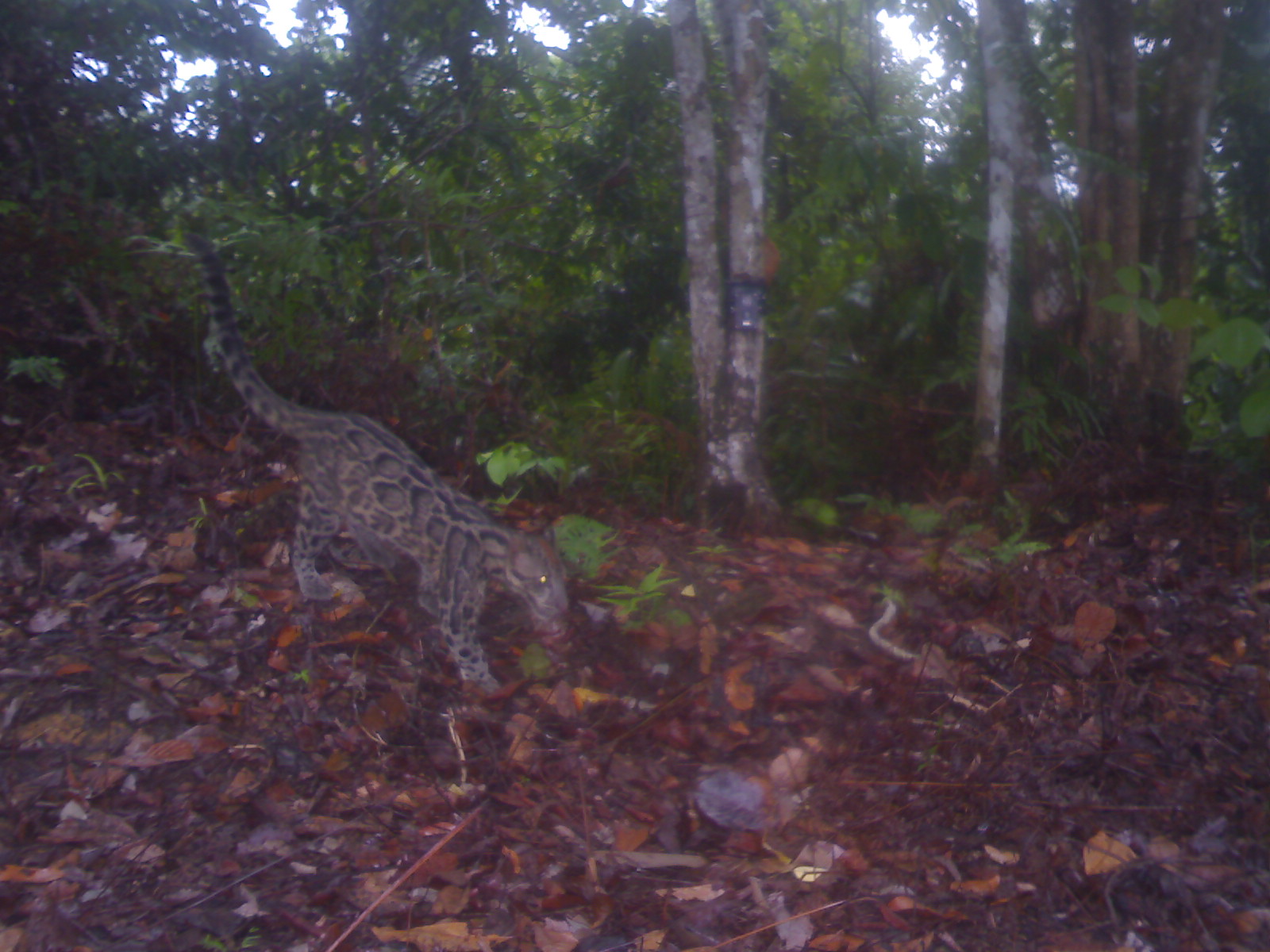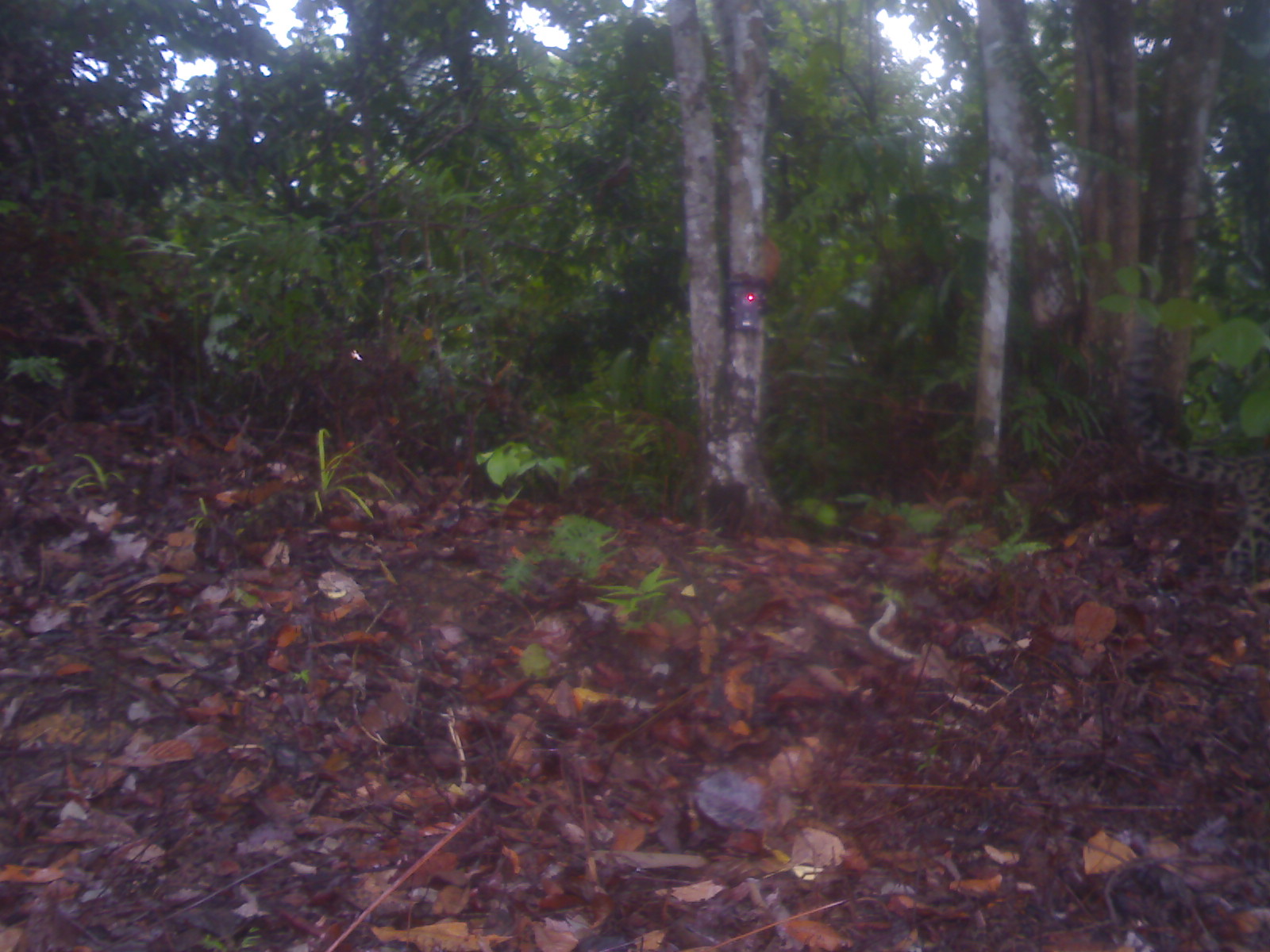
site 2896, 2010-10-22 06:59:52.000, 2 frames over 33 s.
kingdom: Animalia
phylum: Chordata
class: Mammalia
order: Carnivora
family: Felidae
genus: Neofelis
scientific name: Neofelis diardi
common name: sunda clouded leopard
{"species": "Neofelis diardi (sunda clouded leopard)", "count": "1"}